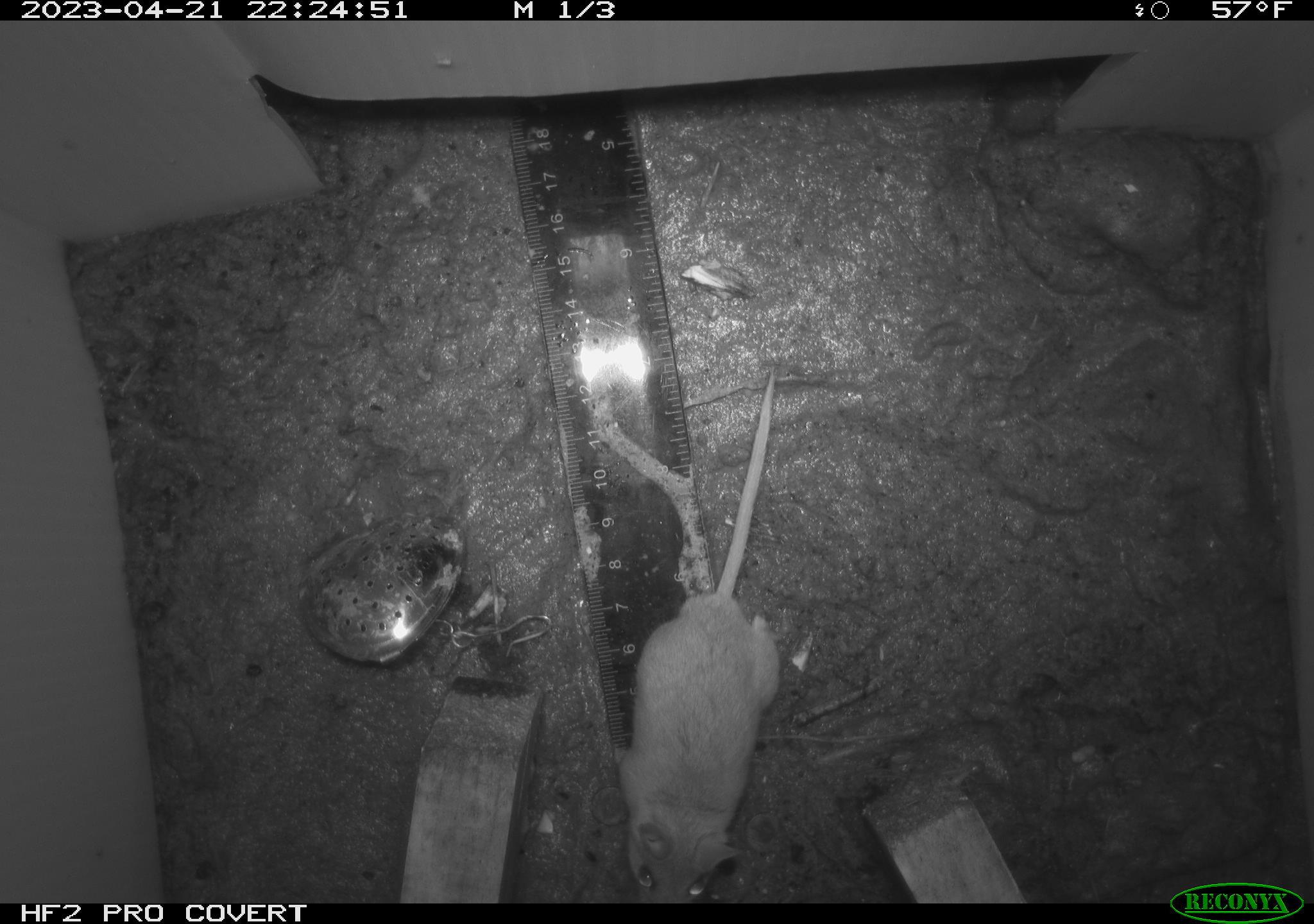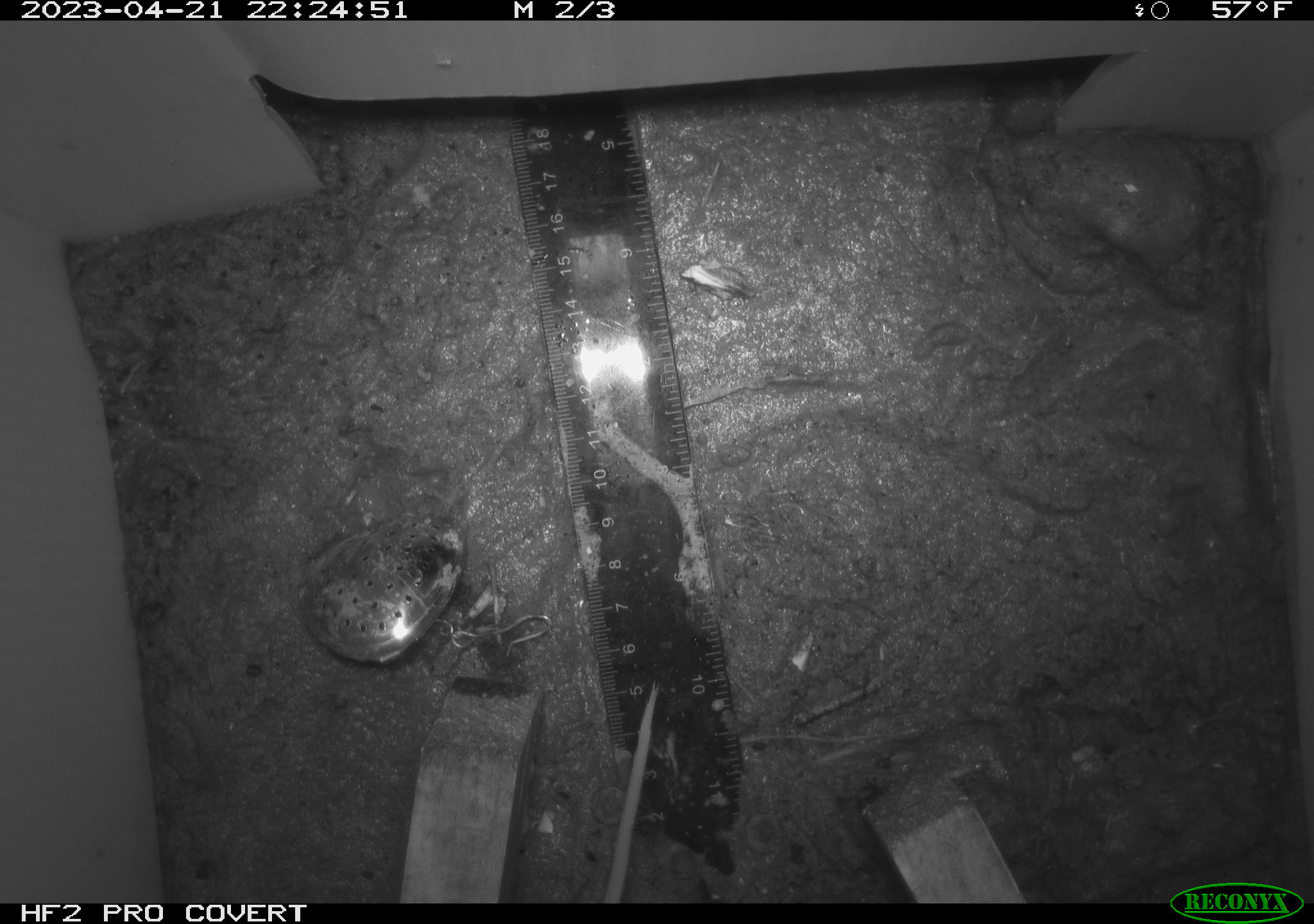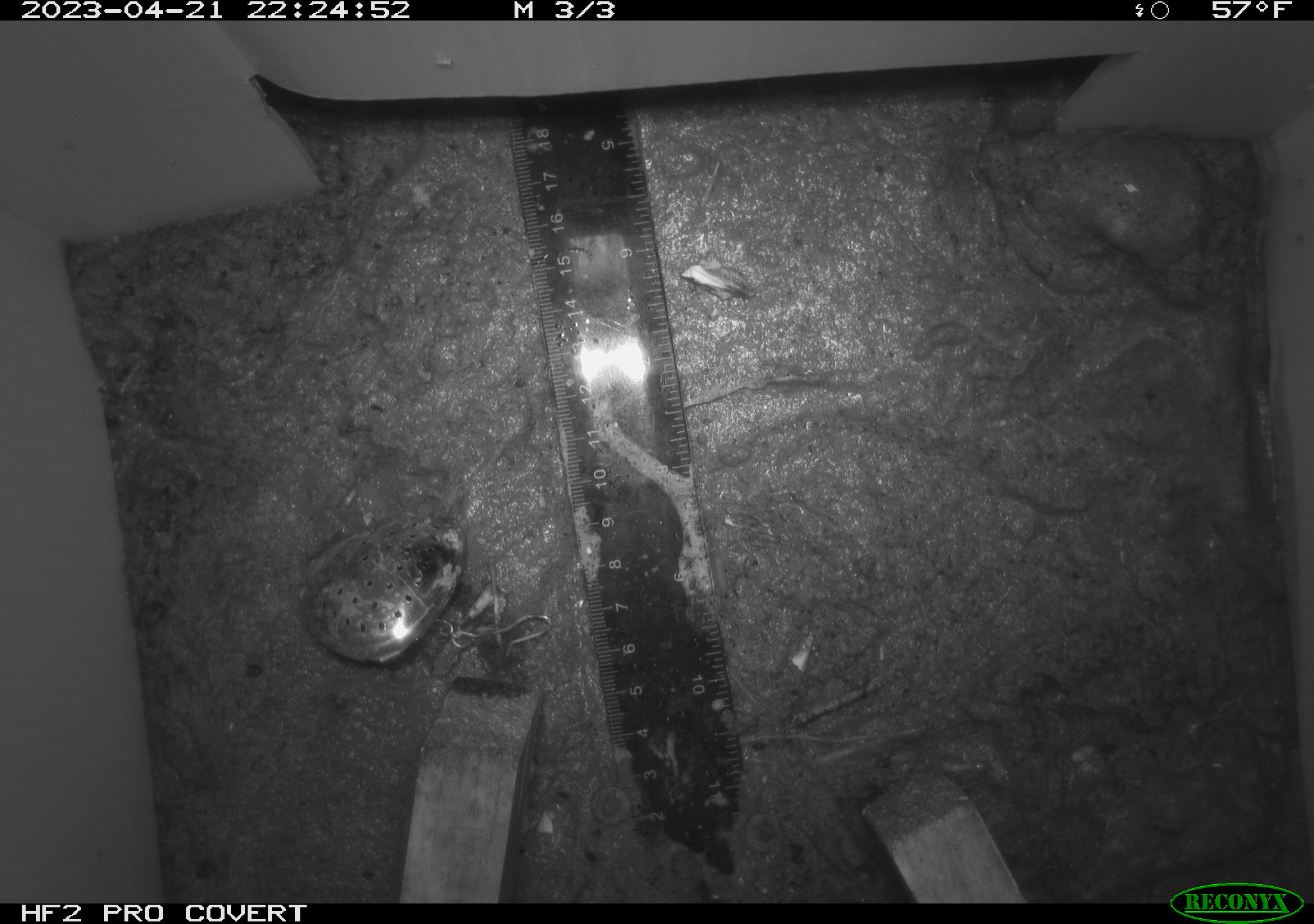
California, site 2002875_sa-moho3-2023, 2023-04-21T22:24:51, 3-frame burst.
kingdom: Animalia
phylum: Chordata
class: Mammalia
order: Rodentia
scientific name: Rodentia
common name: mouse species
Mouse species (Rodentia).